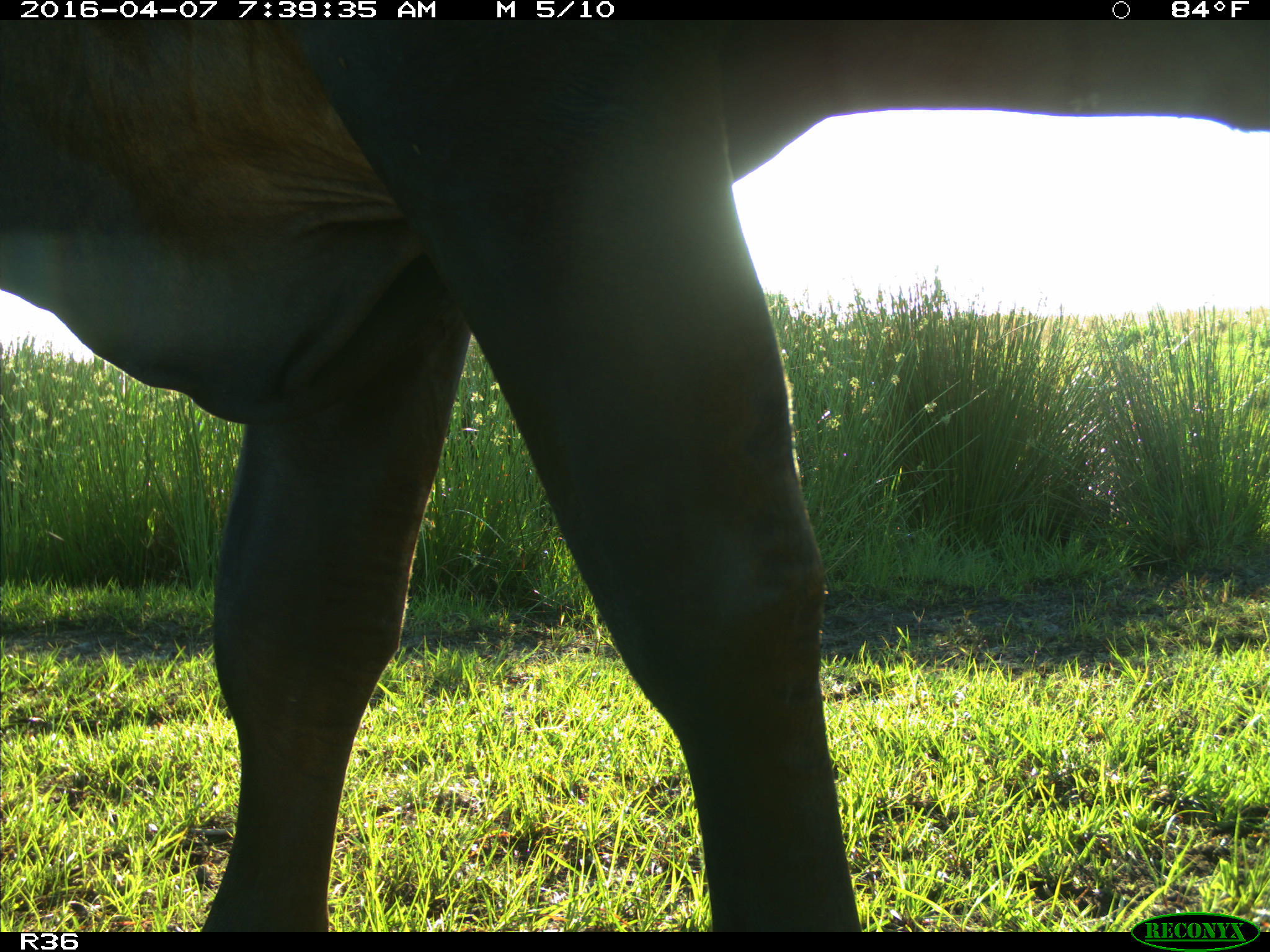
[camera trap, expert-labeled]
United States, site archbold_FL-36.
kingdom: Animalia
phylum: Chordata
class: Mammalia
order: Artiodactyla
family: Bovidae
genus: Bos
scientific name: Bos taurus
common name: domestic cow